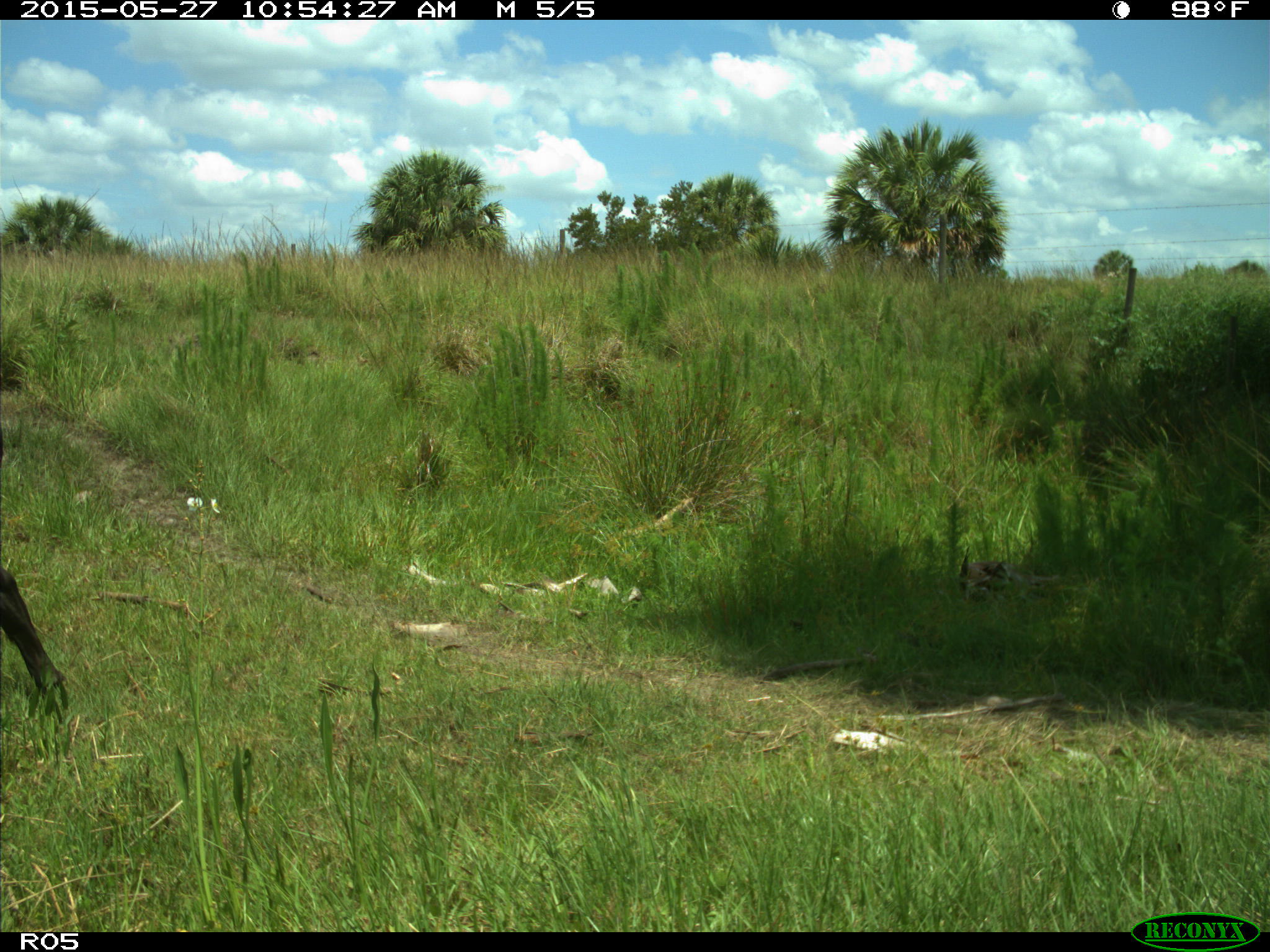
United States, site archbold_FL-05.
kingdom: Animalia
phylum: Chordata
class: Mammalia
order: Artiodactyla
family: Bovidae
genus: Bos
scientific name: Bos taurus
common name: domestic cow